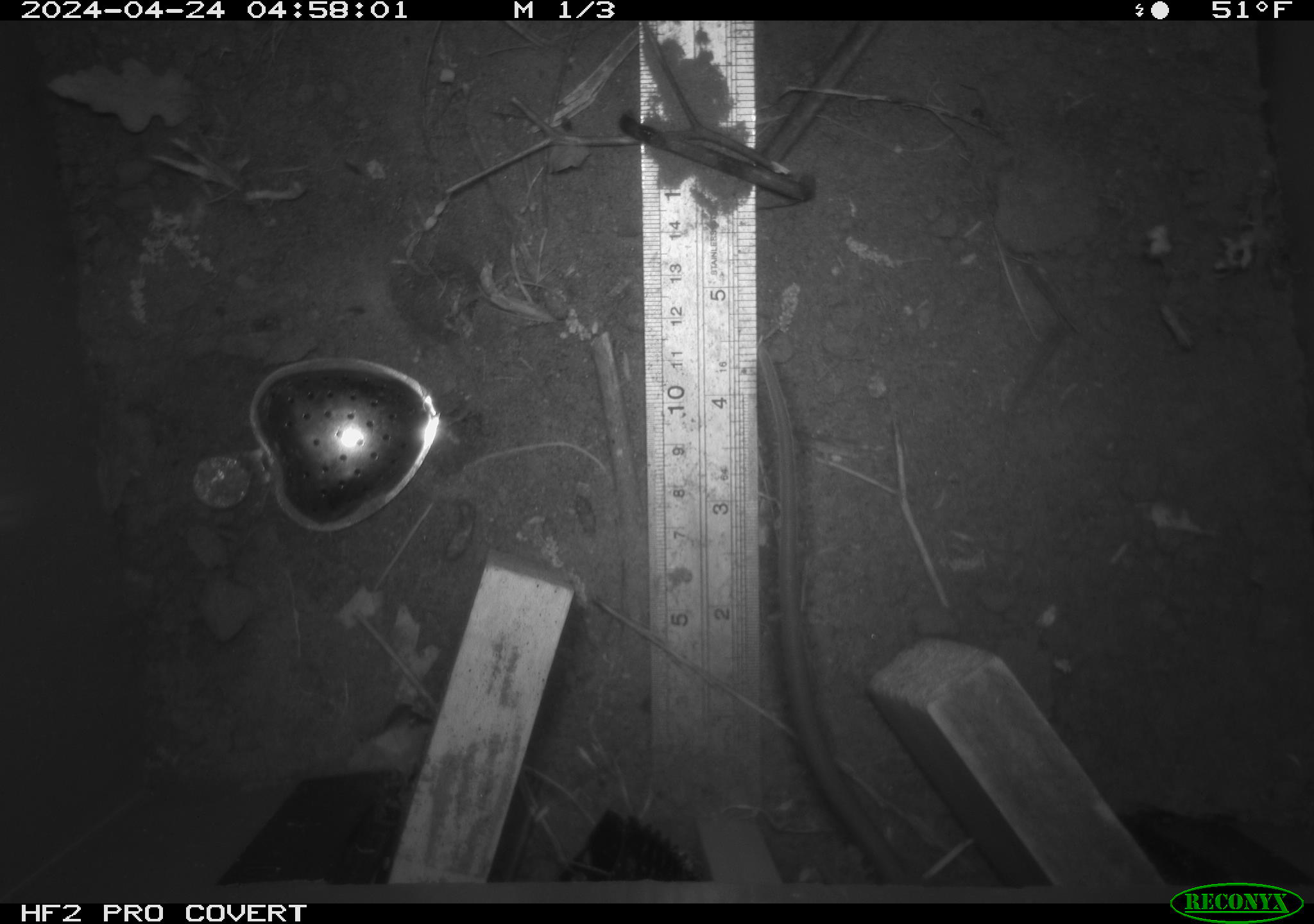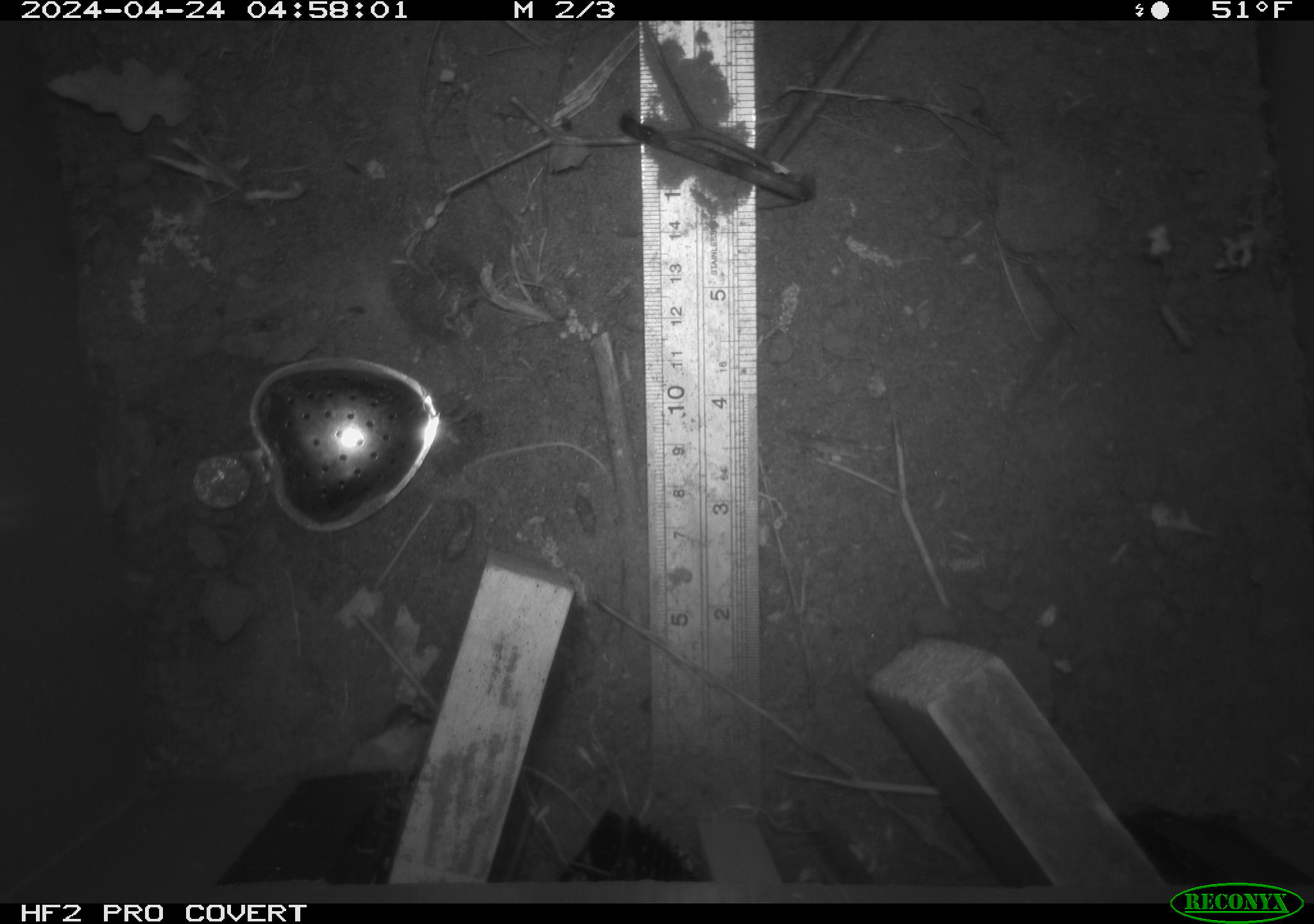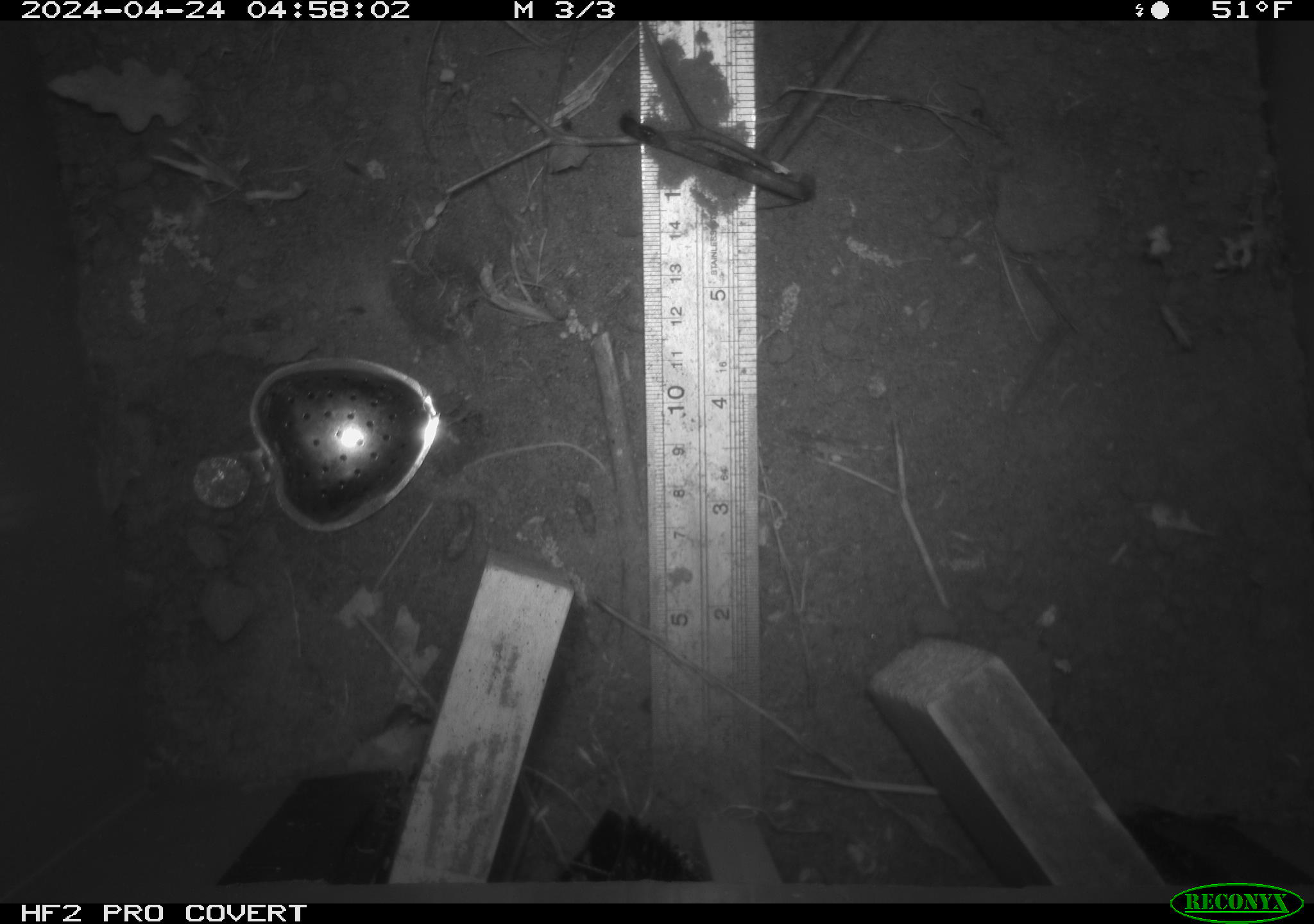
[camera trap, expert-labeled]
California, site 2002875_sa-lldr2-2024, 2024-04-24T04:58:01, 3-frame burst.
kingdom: Animalia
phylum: Chordata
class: Mammalia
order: Rodentia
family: Muridae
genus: Rattus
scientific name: Rattus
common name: rat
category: rattus species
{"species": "rattus species (rat) (Rattus)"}